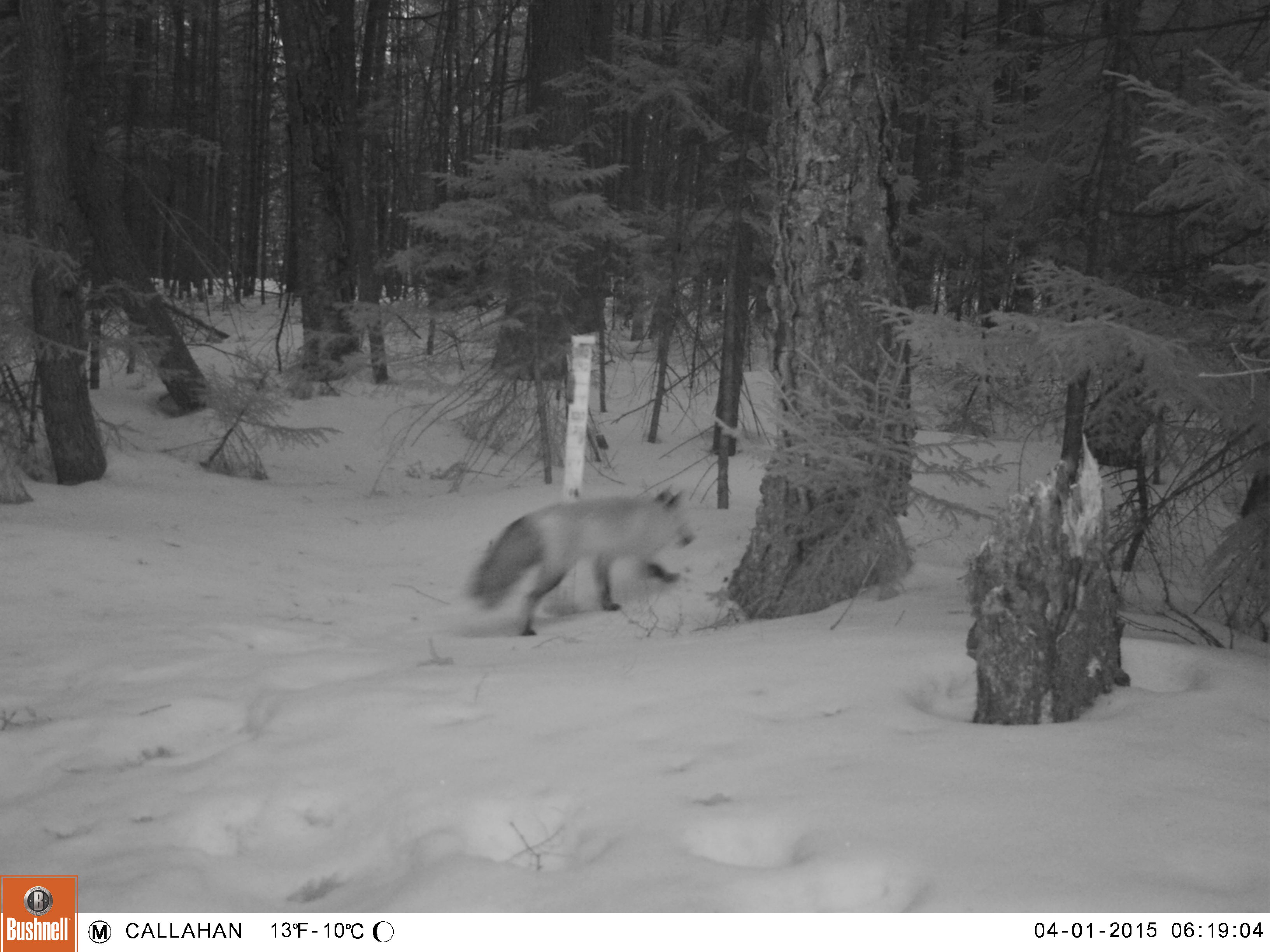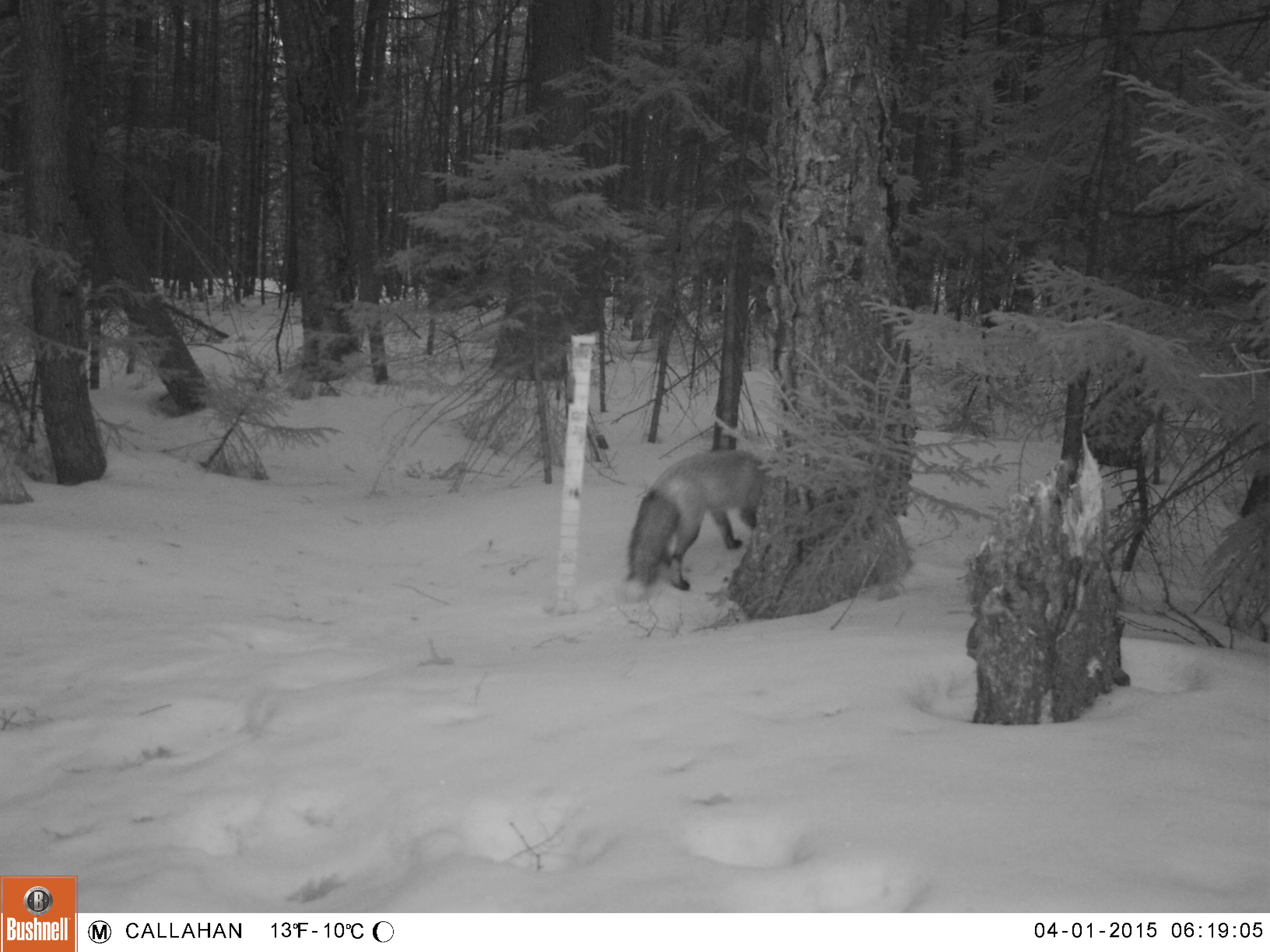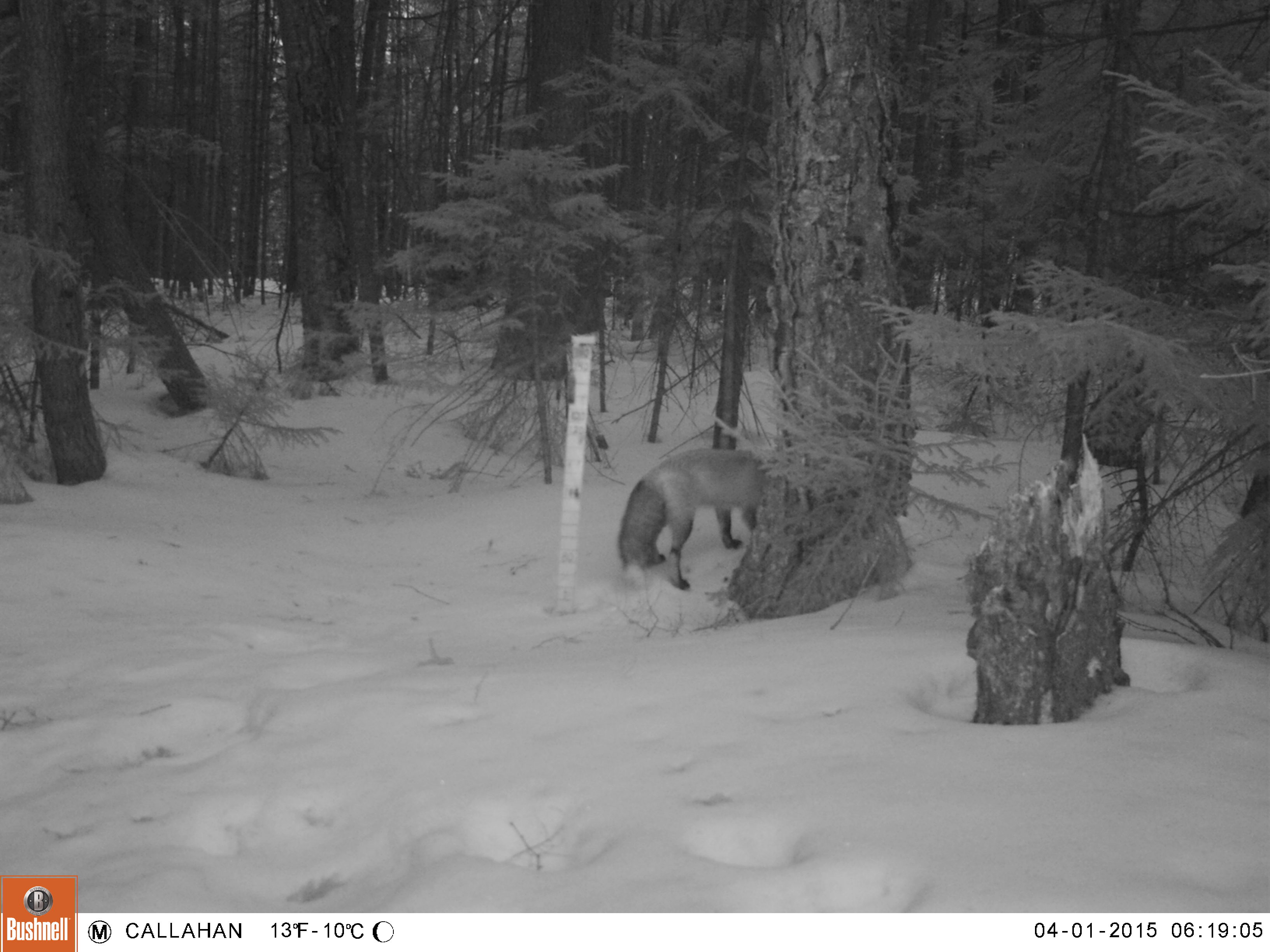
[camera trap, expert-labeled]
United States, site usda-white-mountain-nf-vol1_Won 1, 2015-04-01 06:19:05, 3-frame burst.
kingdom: Animalia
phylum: Chordata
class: Mammalia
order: Carnivora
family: Canidae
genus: Vulpes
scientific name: Vulpes vulpes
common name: red fox